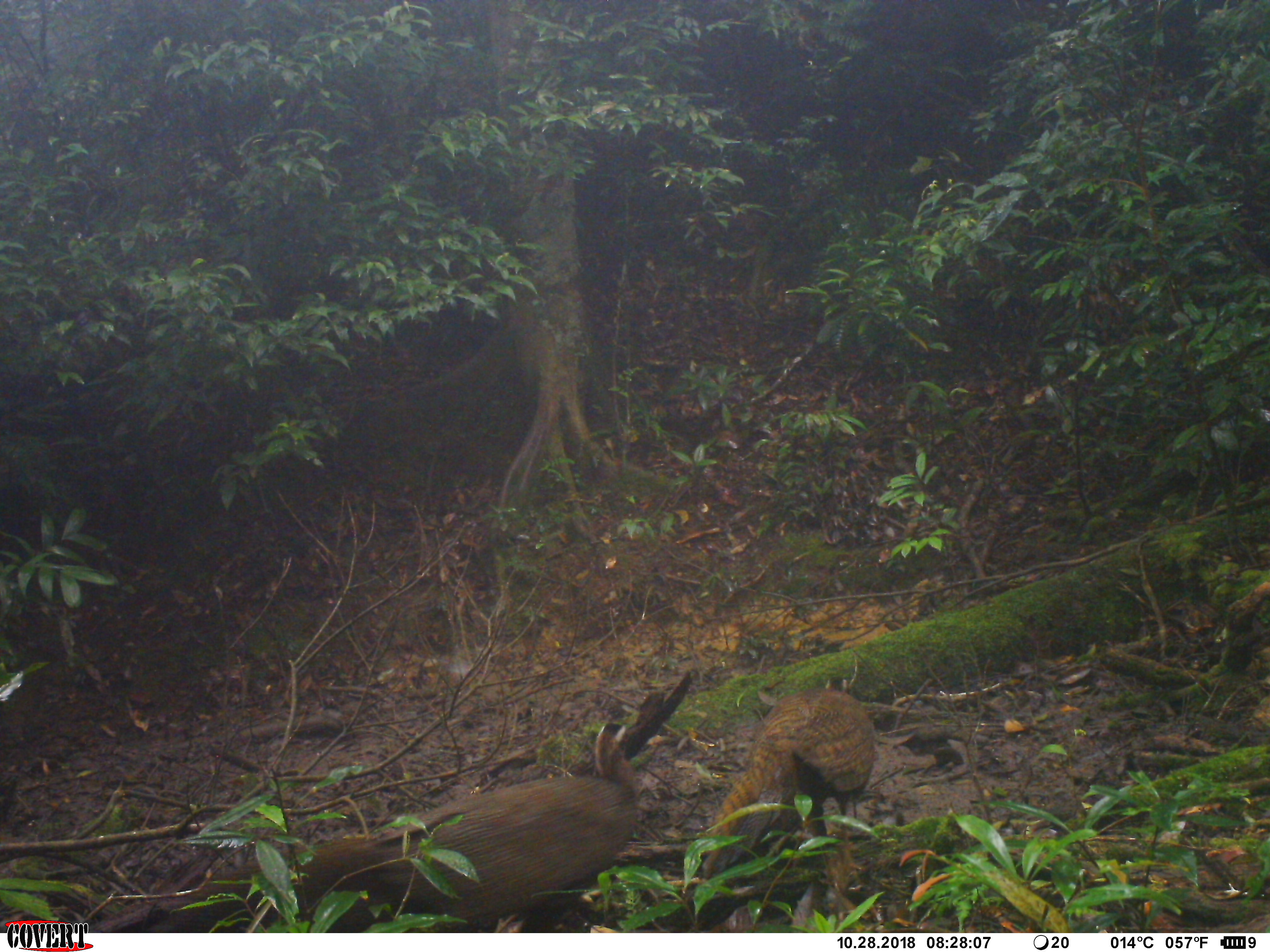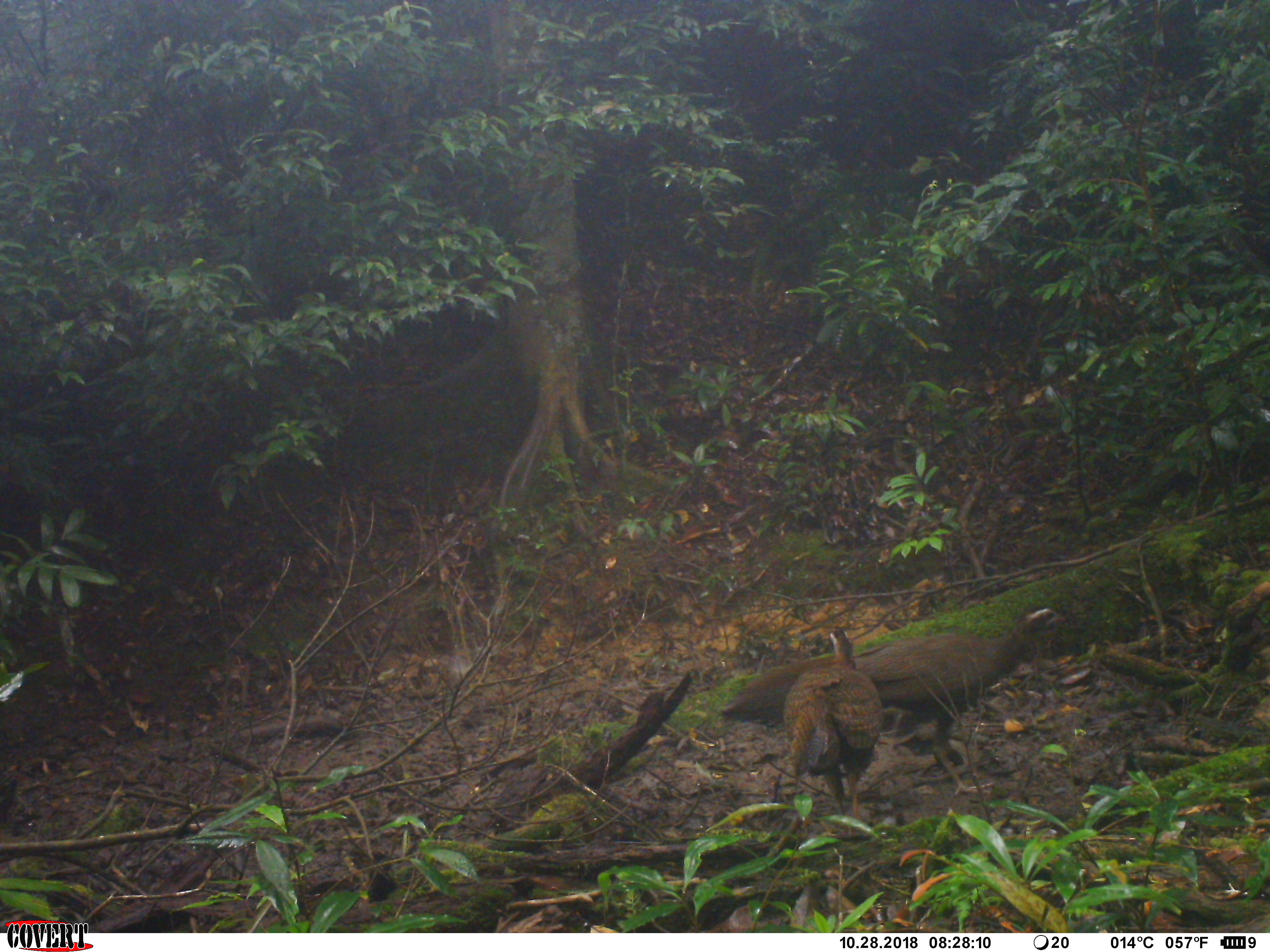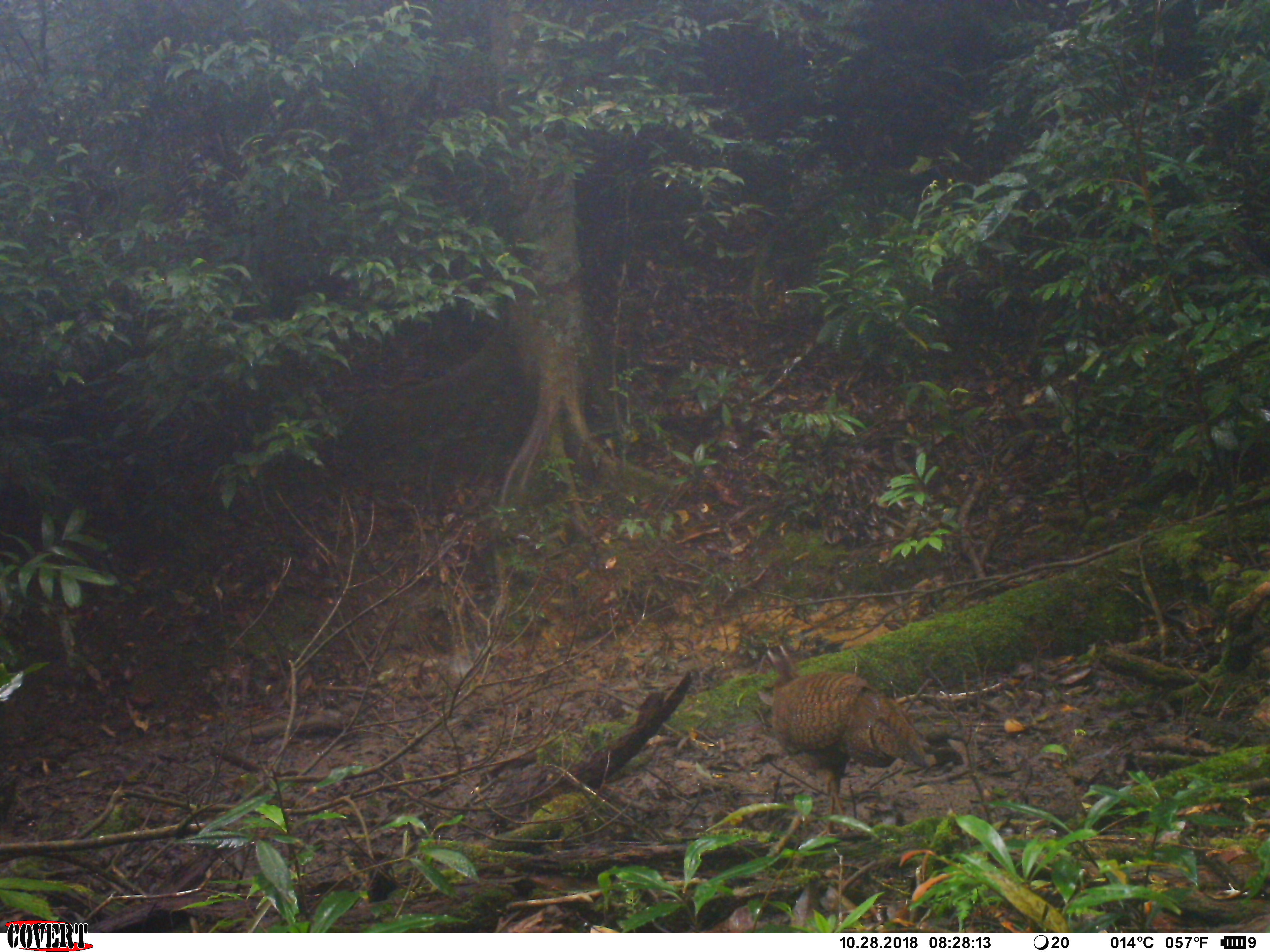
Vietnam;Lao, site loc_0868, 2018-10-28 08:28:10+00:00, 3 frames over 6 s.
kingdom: Animalia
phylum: Chordata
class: Aves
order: Galliformes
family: Phasianidae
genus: Rheinardia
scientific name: Rheinardia ocellata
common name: crested argus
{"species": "crested argus (Rheinardia ocellata)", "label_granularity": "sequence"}